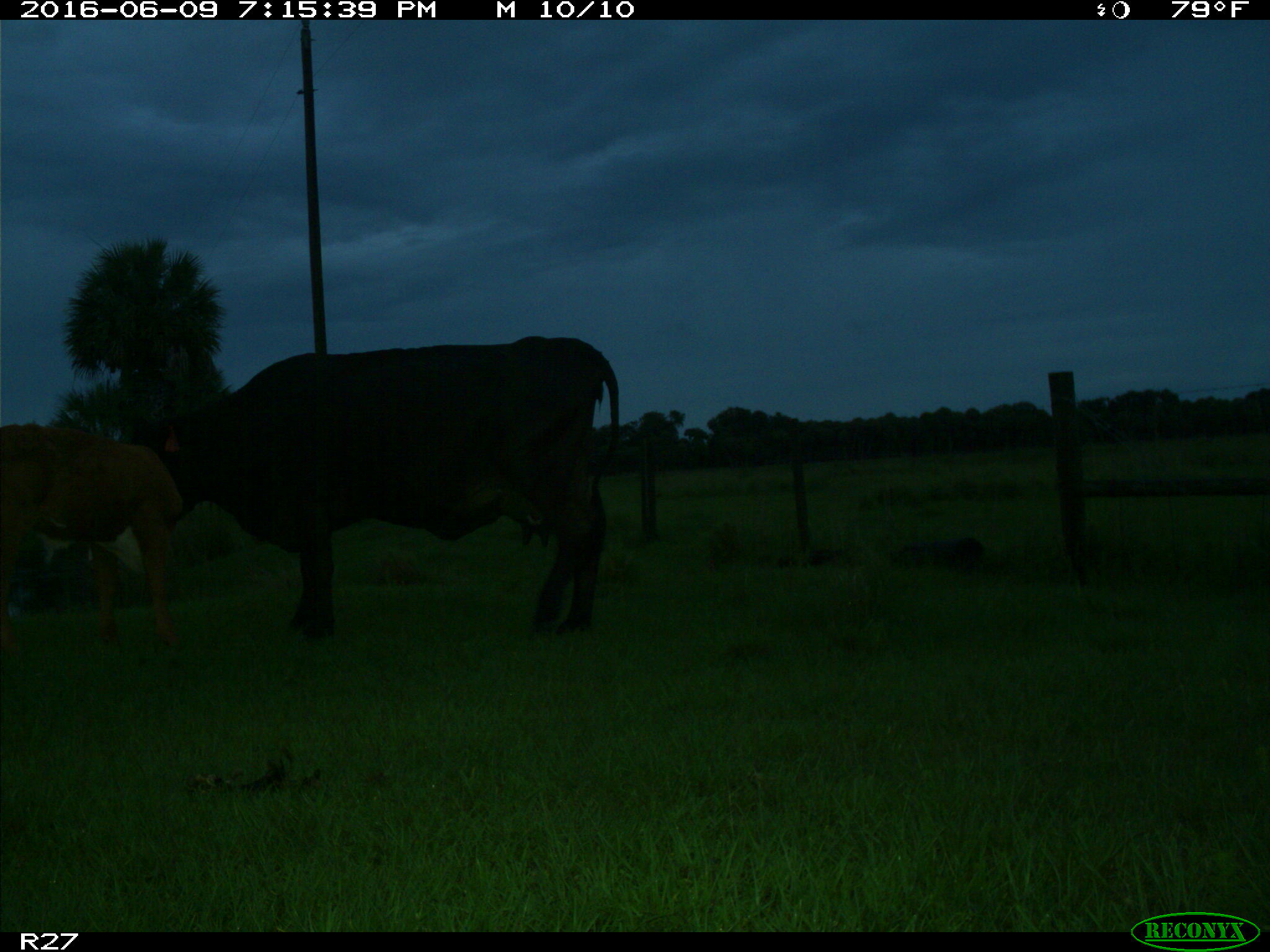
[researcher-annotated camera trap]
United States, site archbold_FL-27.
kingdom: Animalia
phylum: Chordata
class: Mammalia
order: Artiodactyla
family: Bovidae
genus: Bos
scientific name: Bos taurus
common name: domestic cow